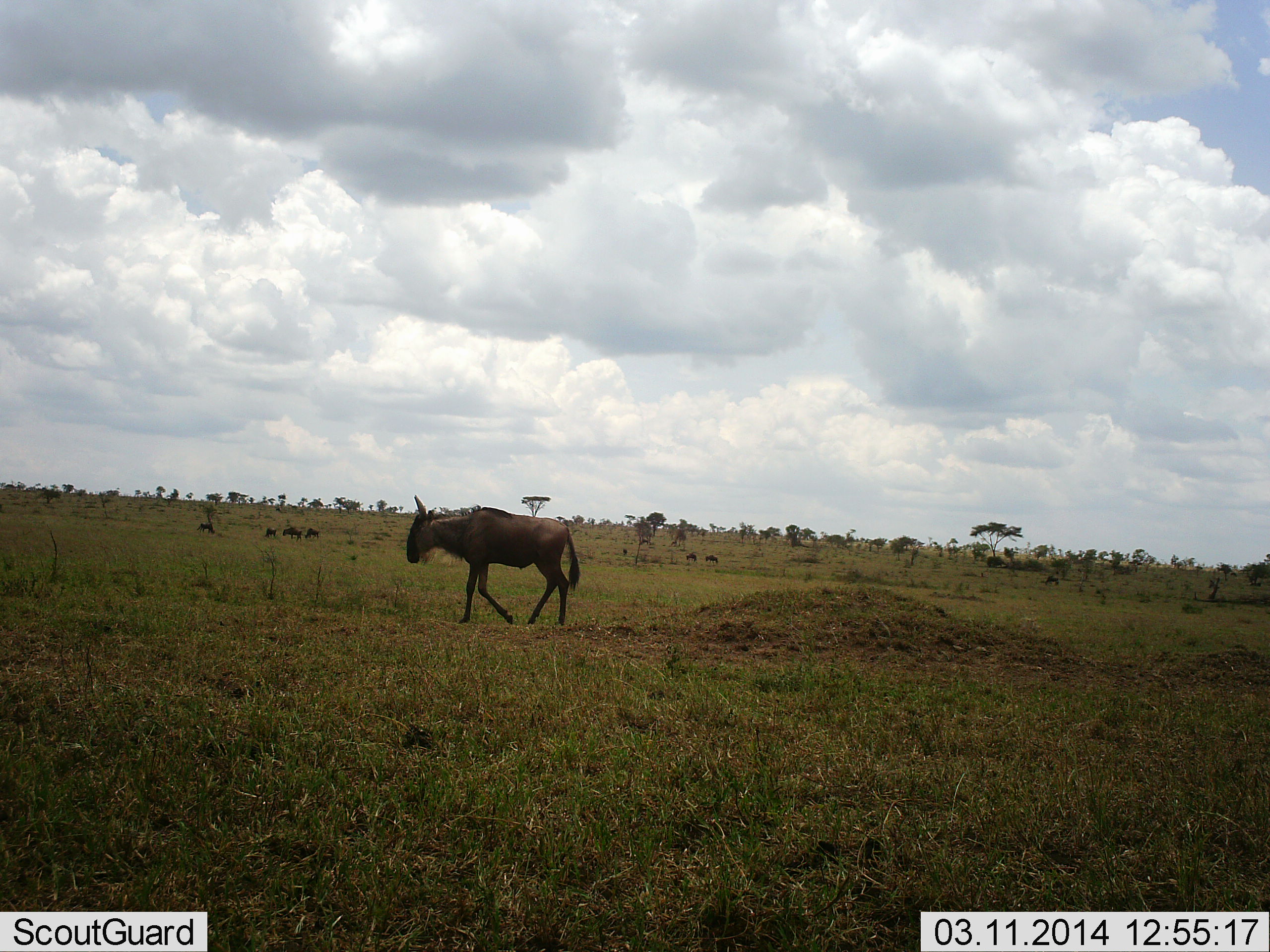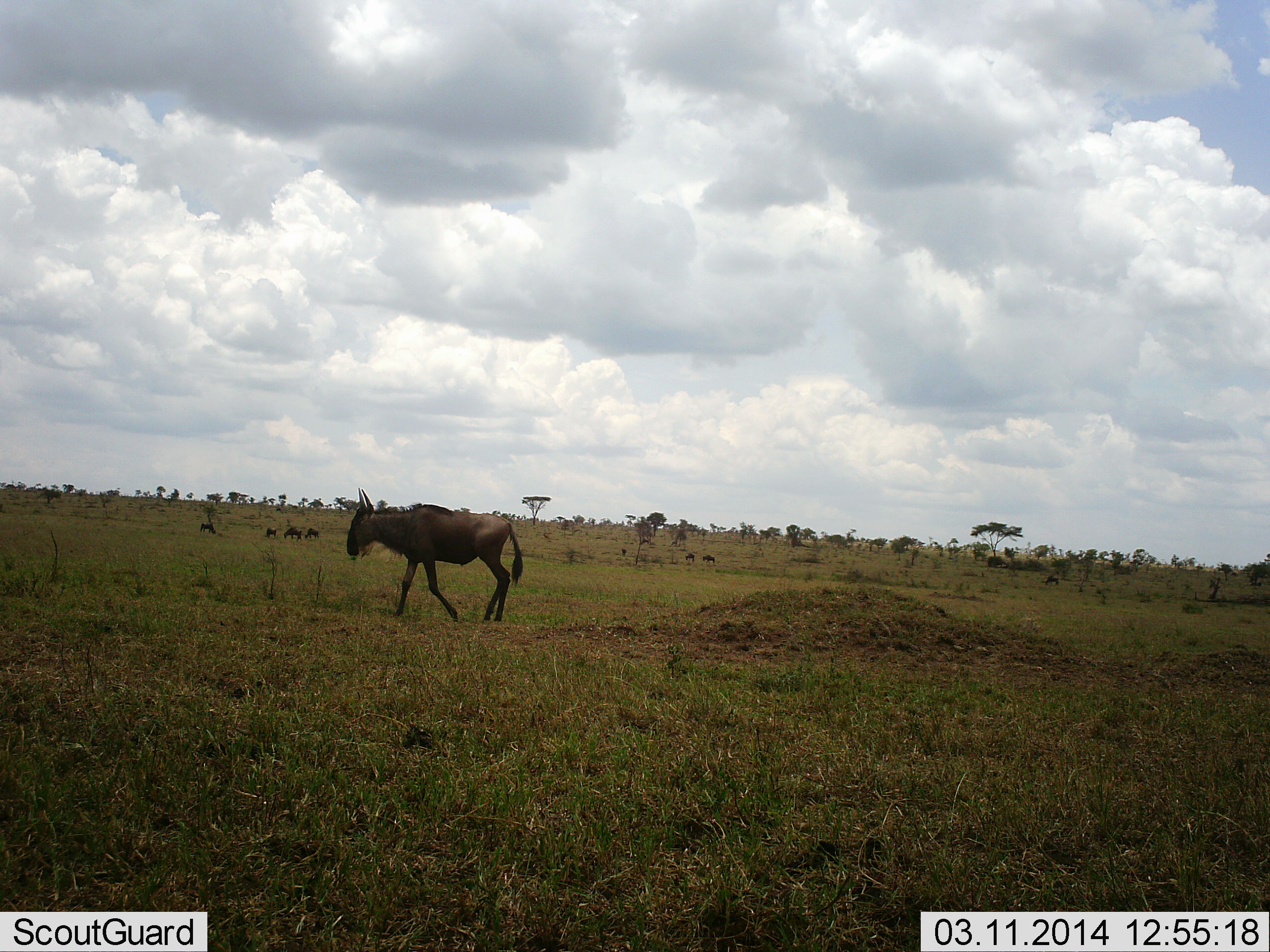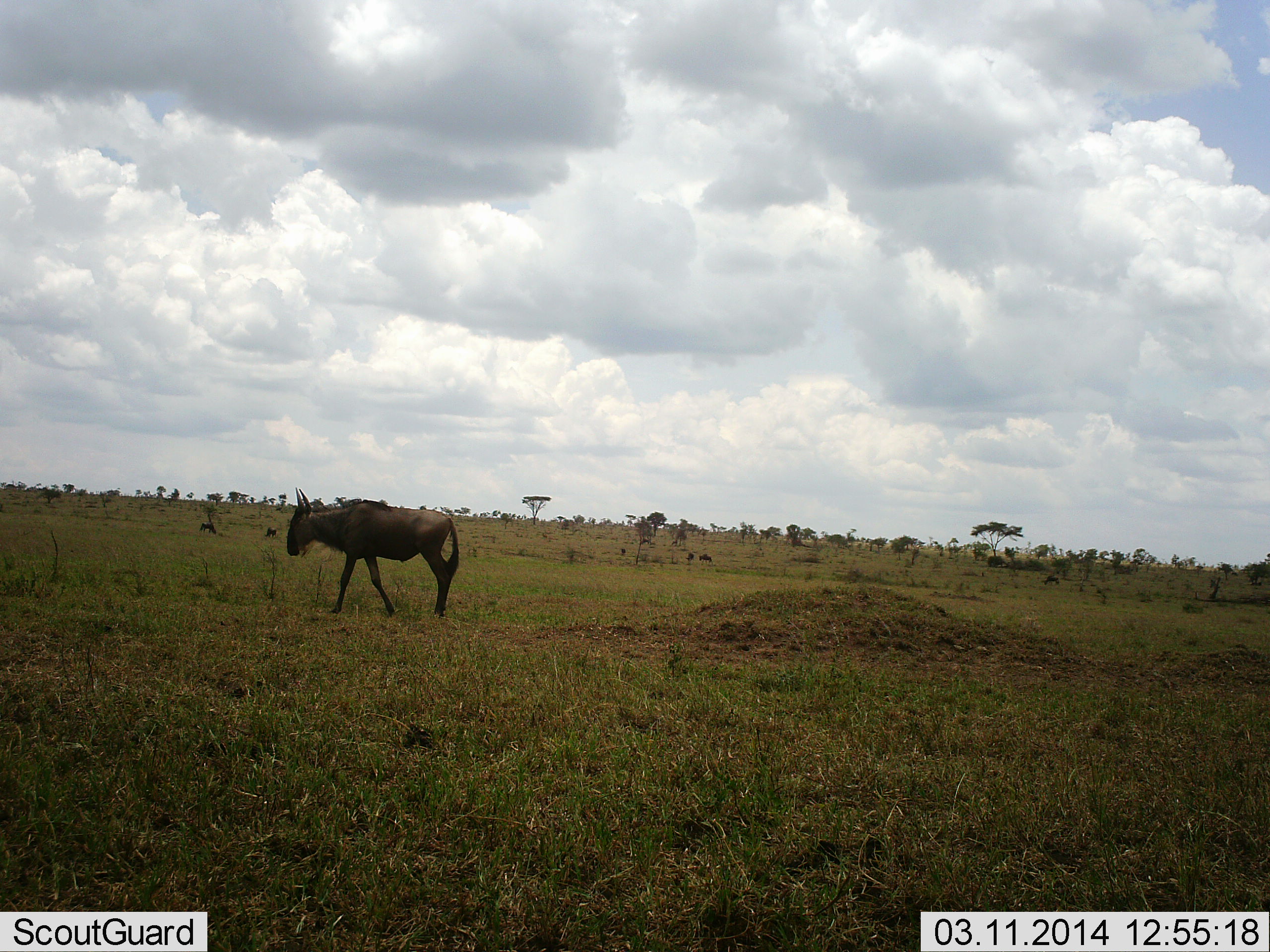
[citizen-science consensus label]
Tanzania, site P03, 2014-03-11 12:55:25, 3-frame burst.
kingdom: Animalia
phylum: Chordata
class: Mammalia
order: Artiodactyla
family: Bovidae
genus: Connochaetes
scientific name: Connochaetes taurinus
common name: blue wildebeest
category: wildebeest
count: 1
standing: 23%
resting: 2%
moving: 91%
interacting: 0%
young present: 0%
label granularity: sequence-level